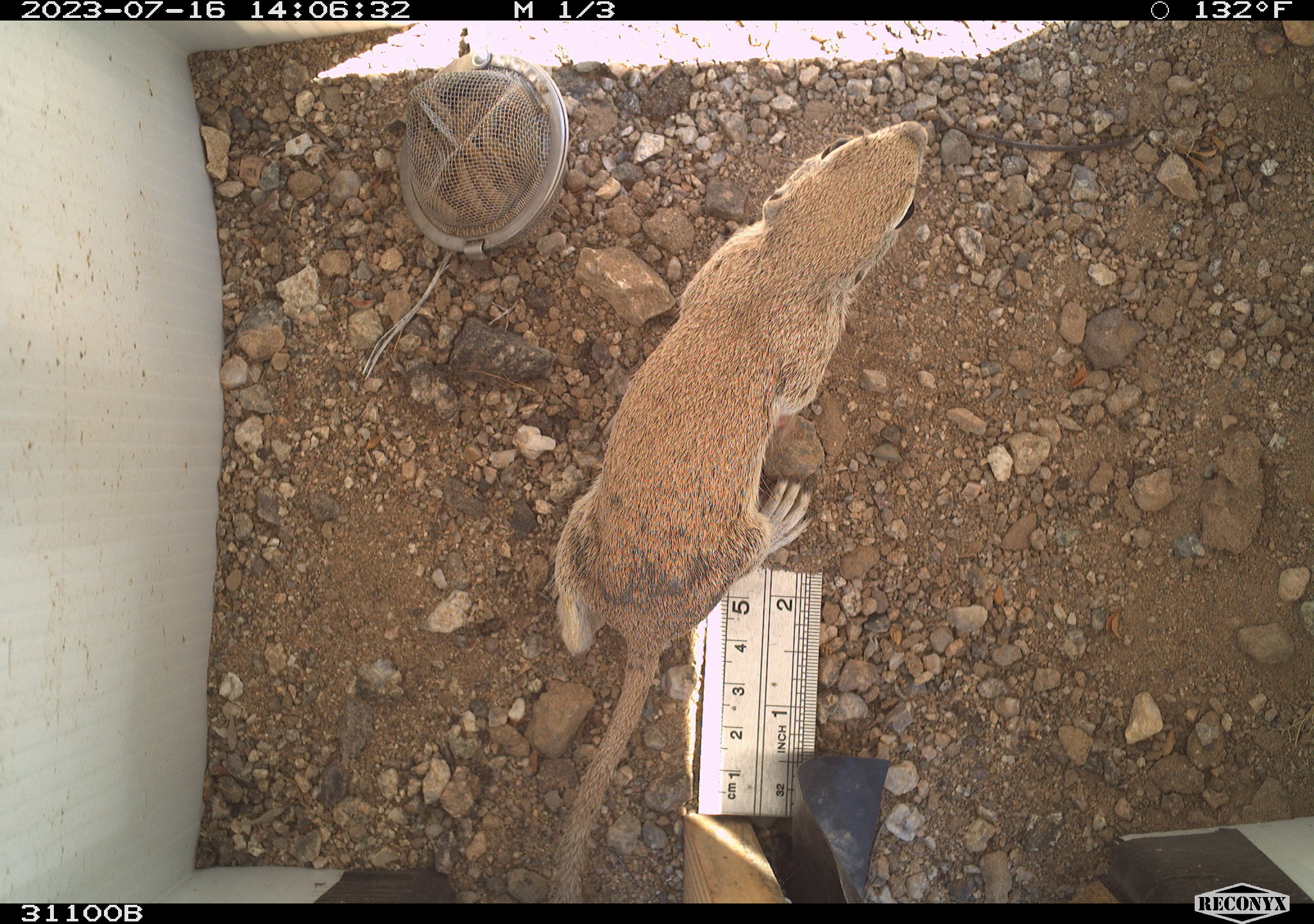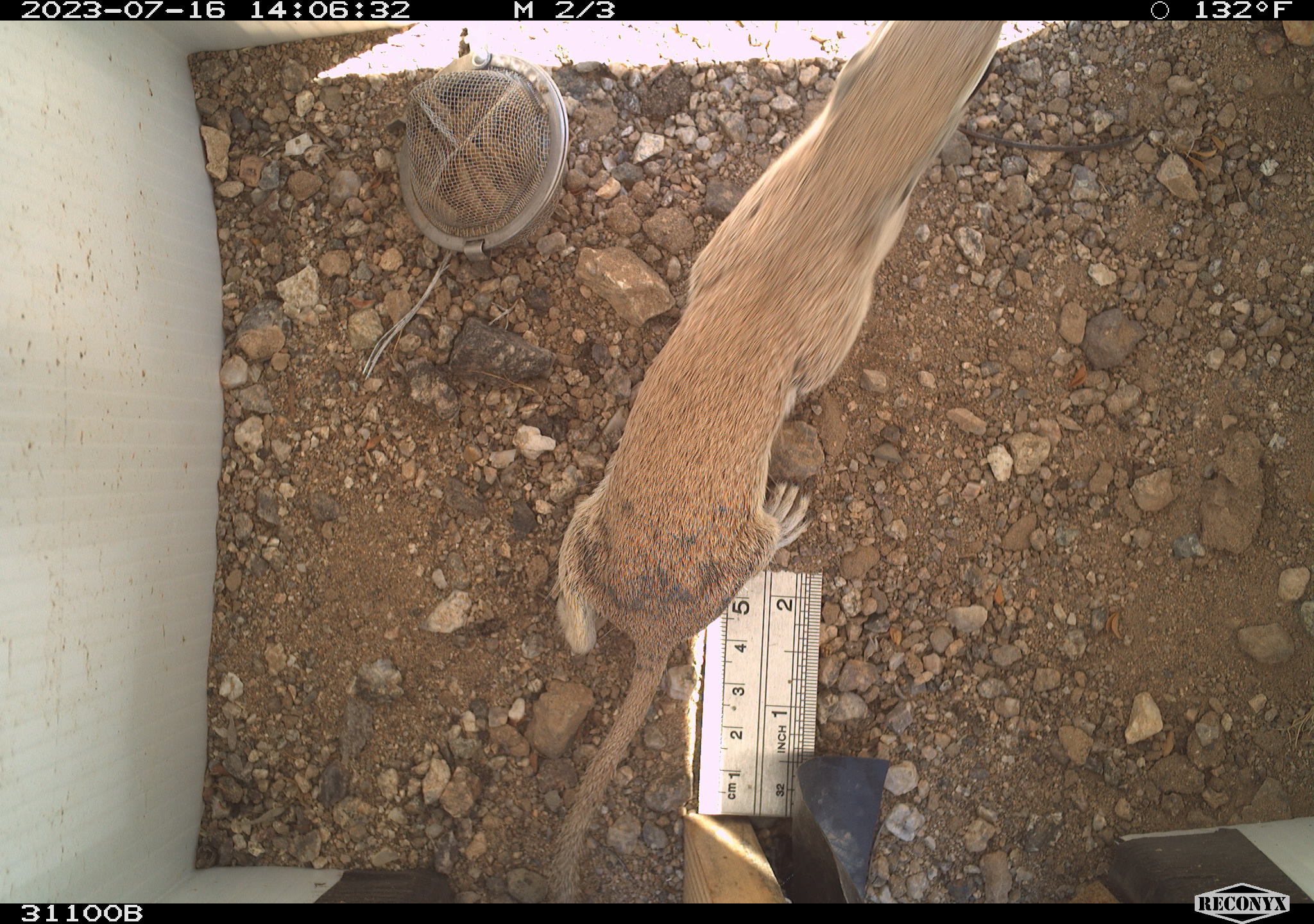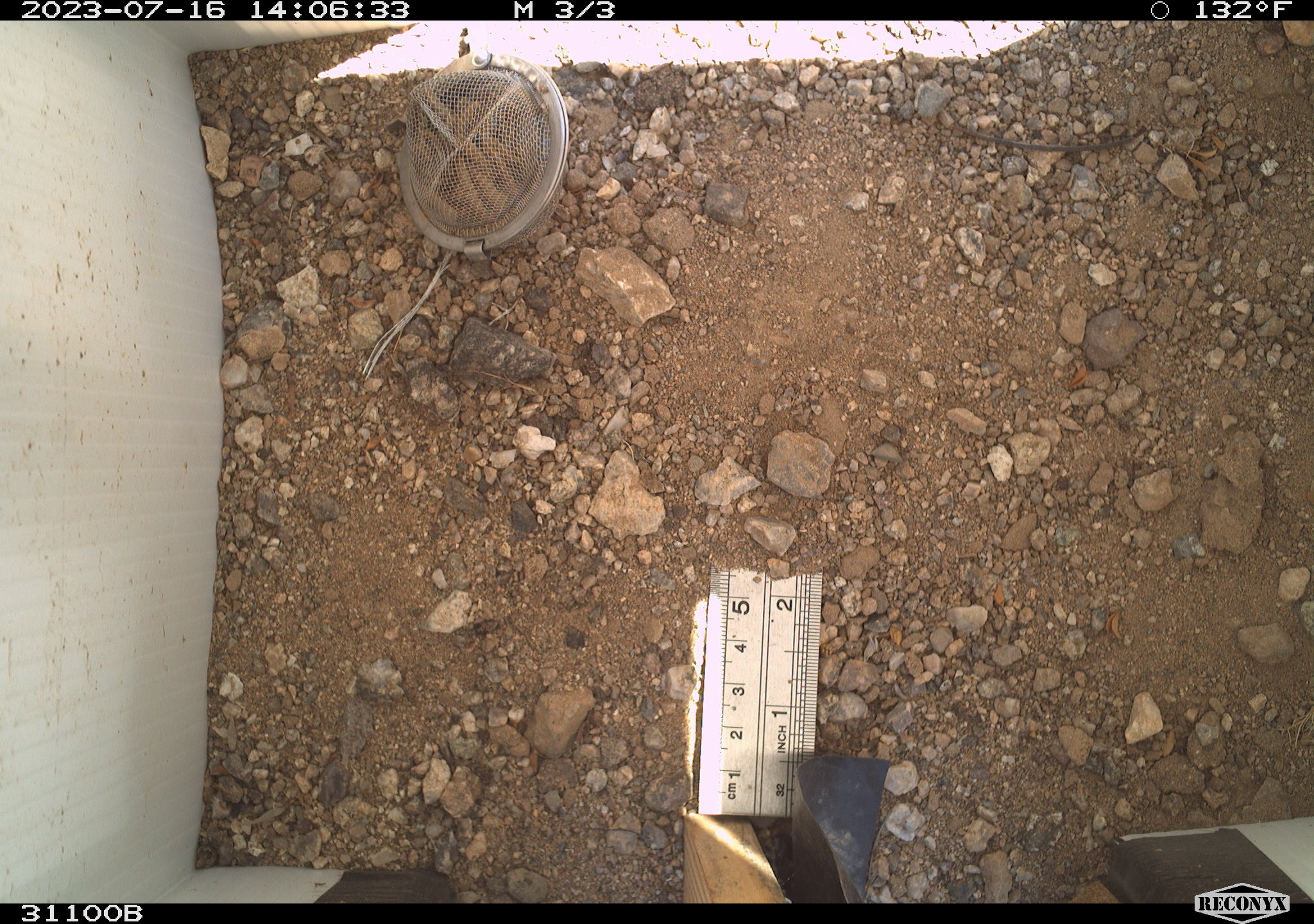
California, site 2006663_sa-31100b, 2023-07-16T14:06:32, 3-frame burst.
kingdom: Animalia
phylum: Chordata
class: Mammalia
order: Rodentia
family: Sciuridae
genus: Xerospermophilus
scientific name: Xerospermophilus tereticaudus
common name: round-tailed ground squirrel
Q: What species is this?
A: Round-tailed ground squirrel (Xerospermophilus tereticaudus).